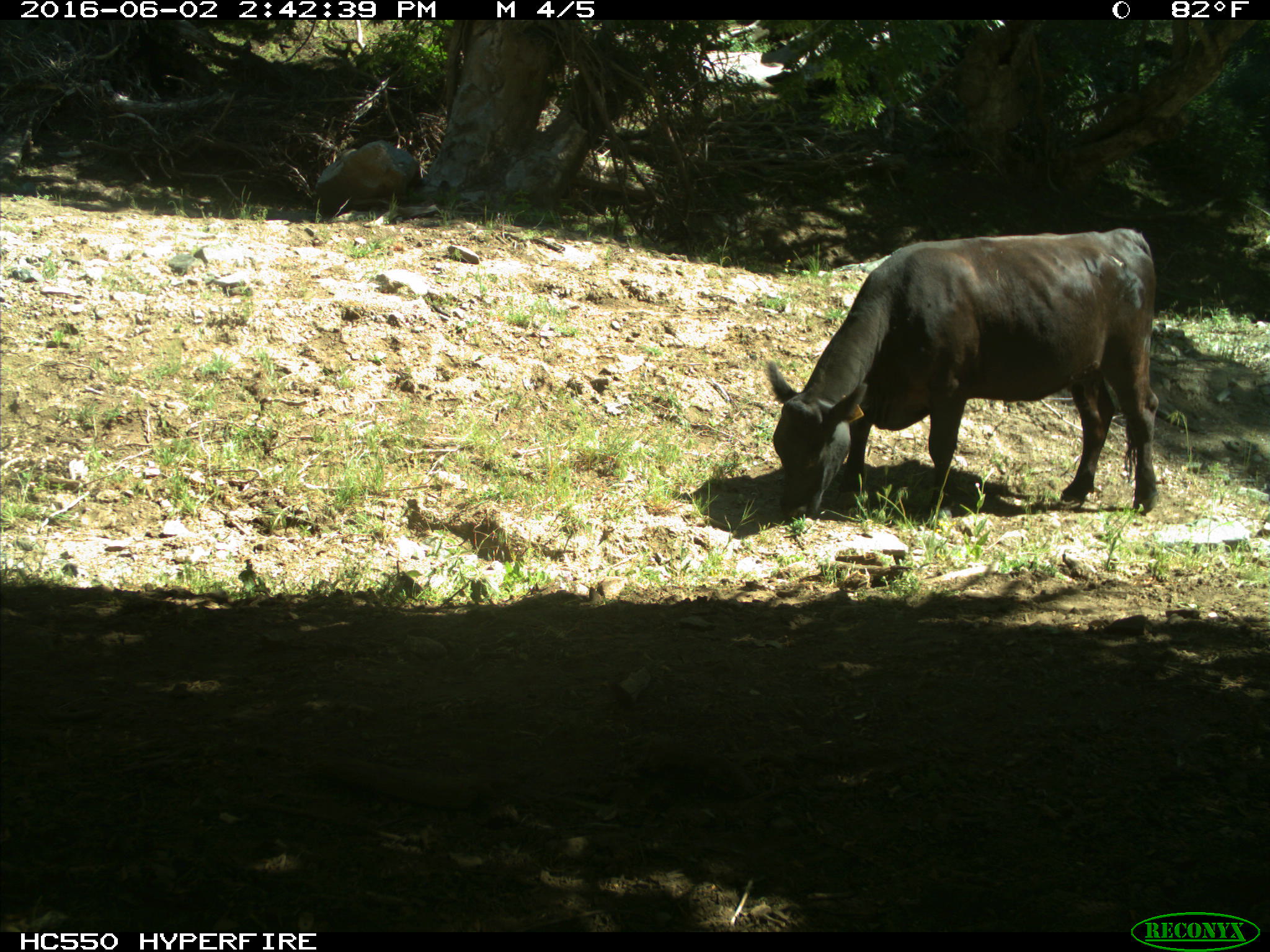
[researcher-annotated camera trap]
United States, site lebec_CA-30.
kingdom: Animalia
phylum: Chordata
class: Mammalia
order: Artiodactyla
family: Bovidae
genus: Bos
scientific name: Bos taurus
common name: domestic cow